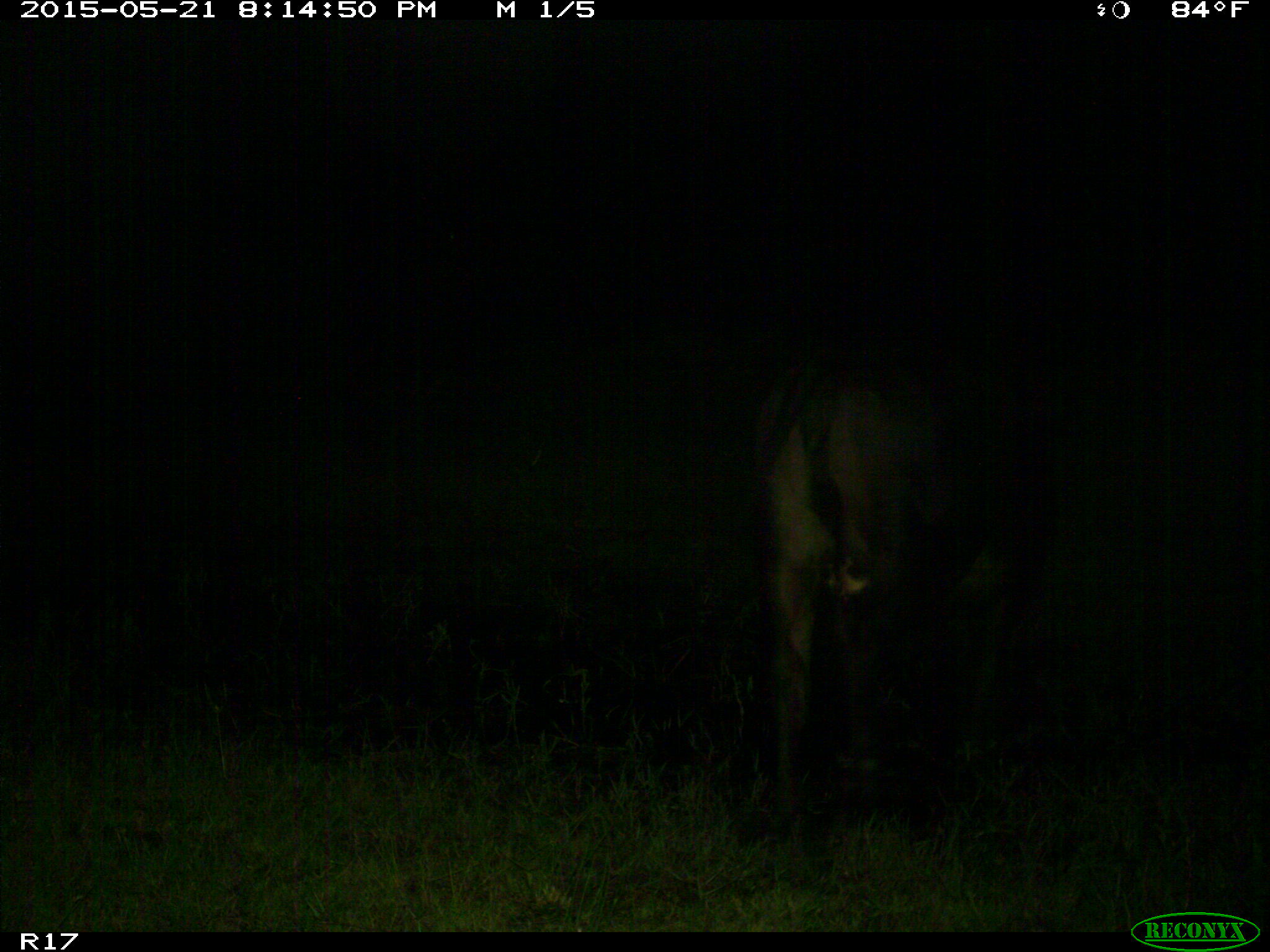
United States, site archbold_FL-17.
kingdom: Animalia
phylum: Chordata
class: Mammalia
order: Artiodactyla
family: Bovidae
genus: Bos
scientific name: Bos taurus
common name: domestic cow